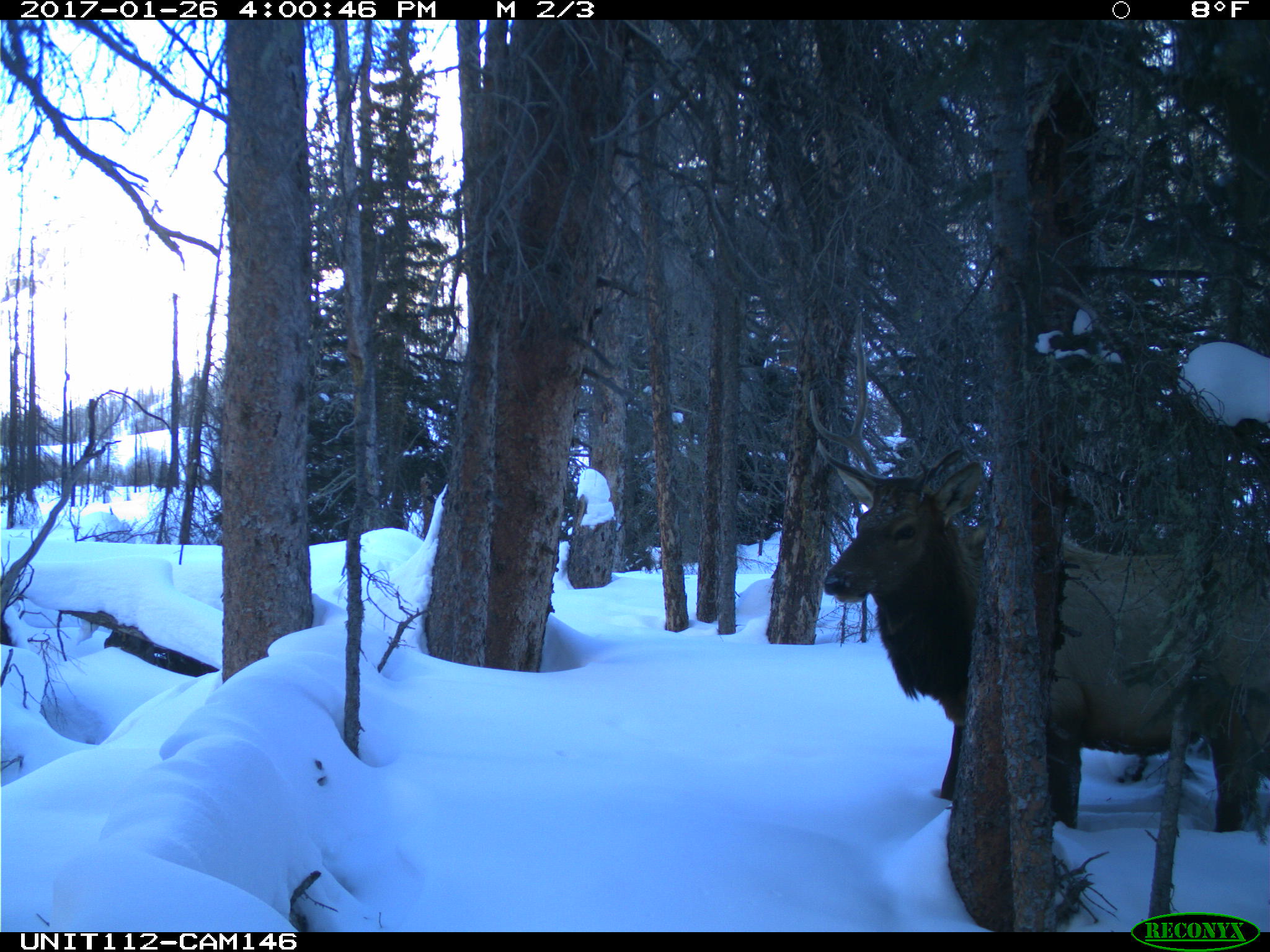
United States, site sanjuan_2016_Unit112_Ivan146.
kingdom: Animalia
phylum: Chordata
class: Mammalia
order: Artiodactyla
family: Cervidae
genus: Cervus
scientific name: Cervus elaphus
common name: red deer